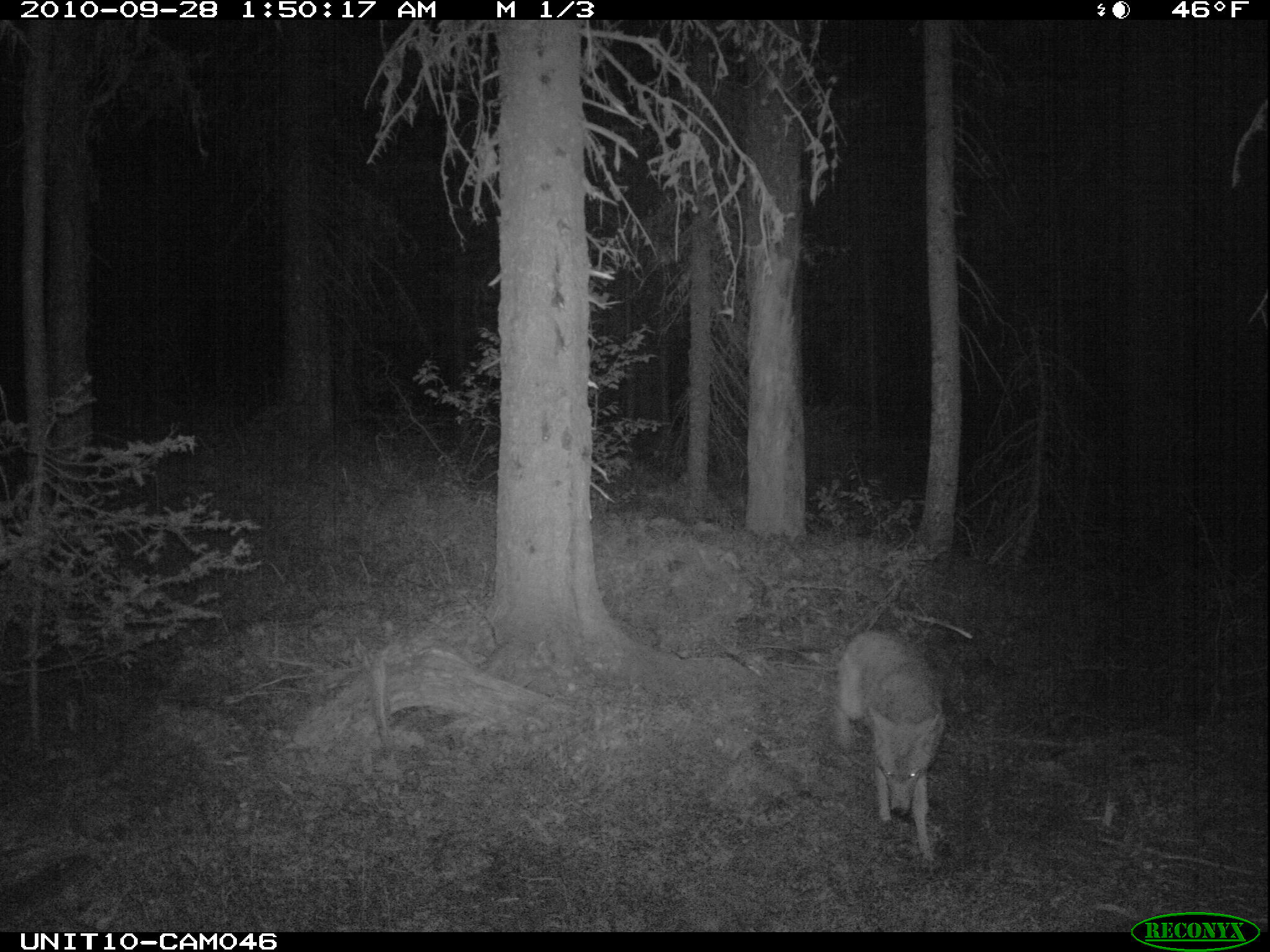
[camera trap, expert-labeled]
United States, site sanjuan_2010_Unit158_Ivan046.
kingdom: Animalia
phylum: Chordata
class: Mammalia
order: Carnivora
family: Canidae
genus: Canis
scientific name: Canis latrans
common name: coyote